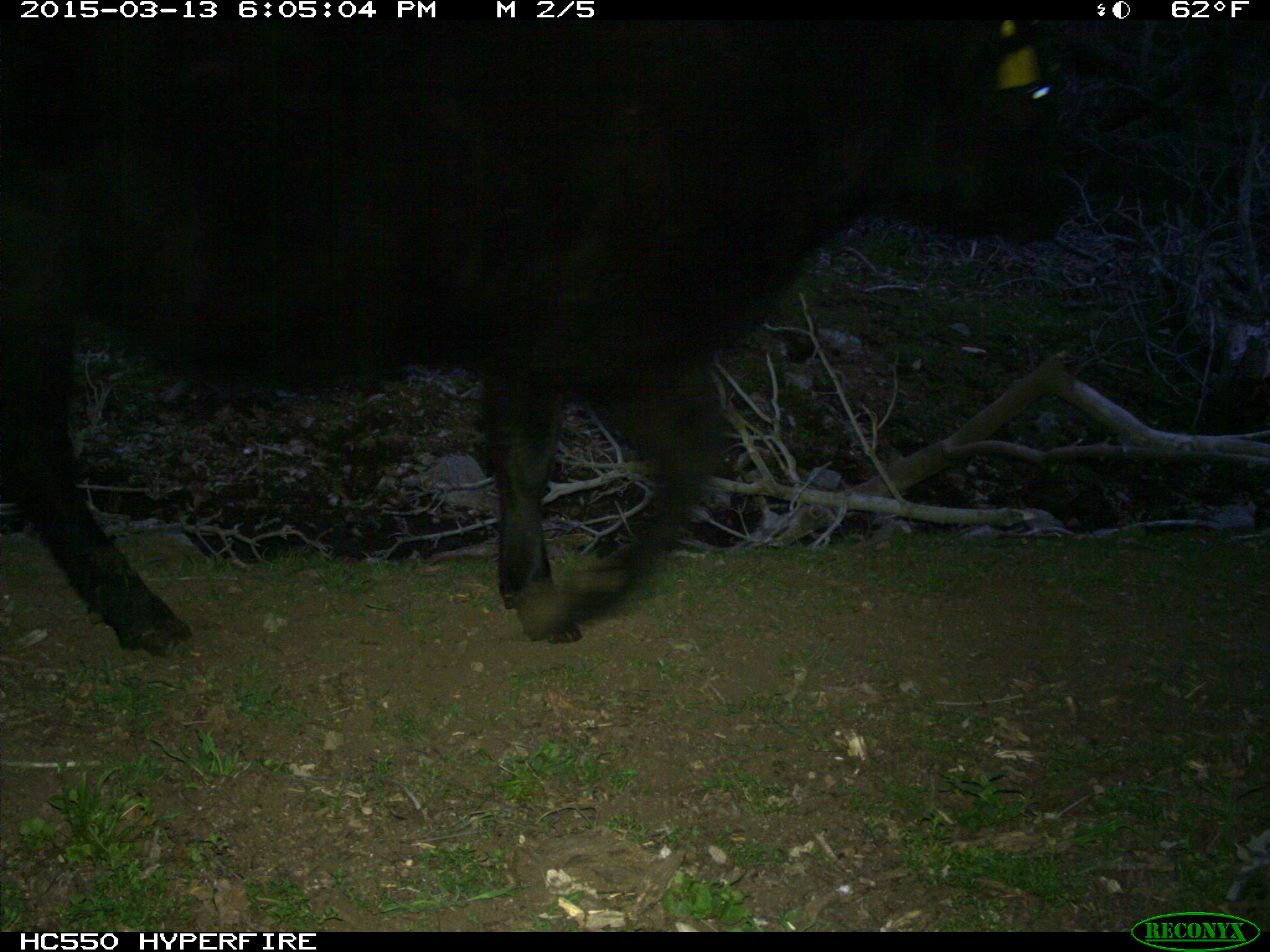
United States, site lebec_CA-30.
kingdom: Animalia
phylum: Chordata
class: Mammalia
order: Artiodactyla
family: Bovidae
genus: Bos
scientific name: Bos taurus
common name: domestic cow